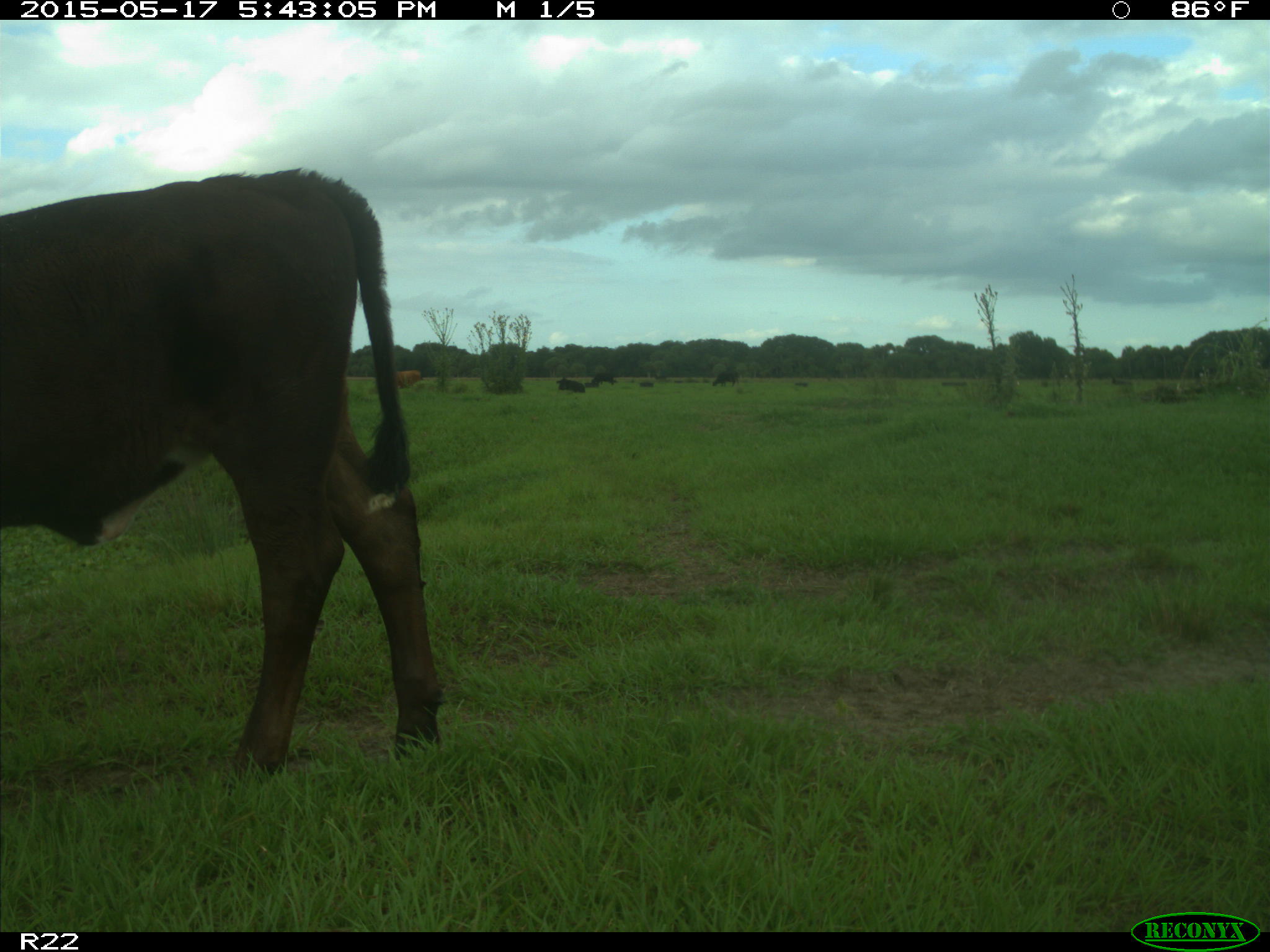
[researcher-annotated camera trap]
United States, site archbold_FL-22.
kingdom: Animalia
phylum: Chordata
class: Mammalia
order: Artiodactyla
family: Bovidae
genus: Bos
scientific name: Bos taurus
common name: domestic cow